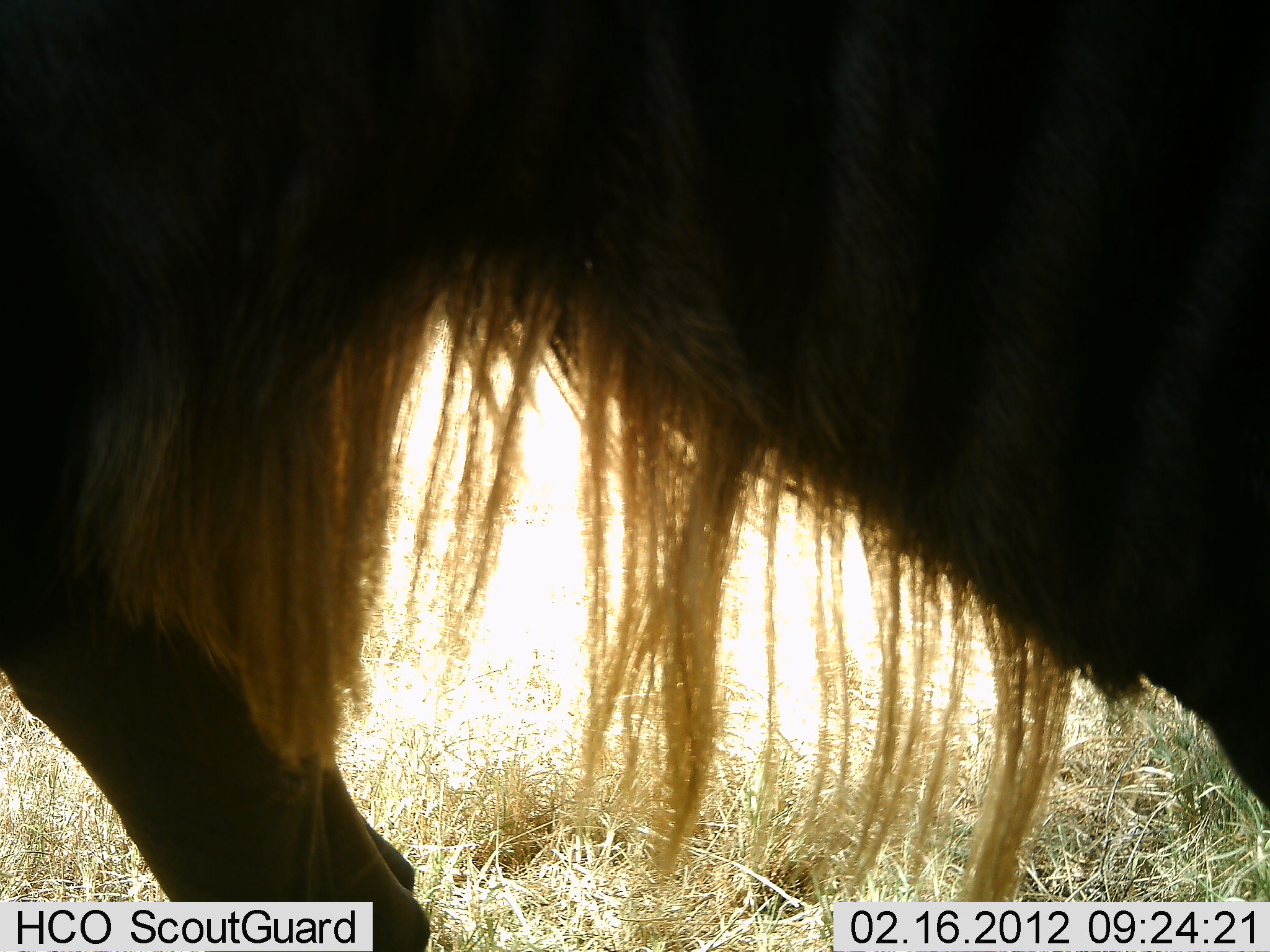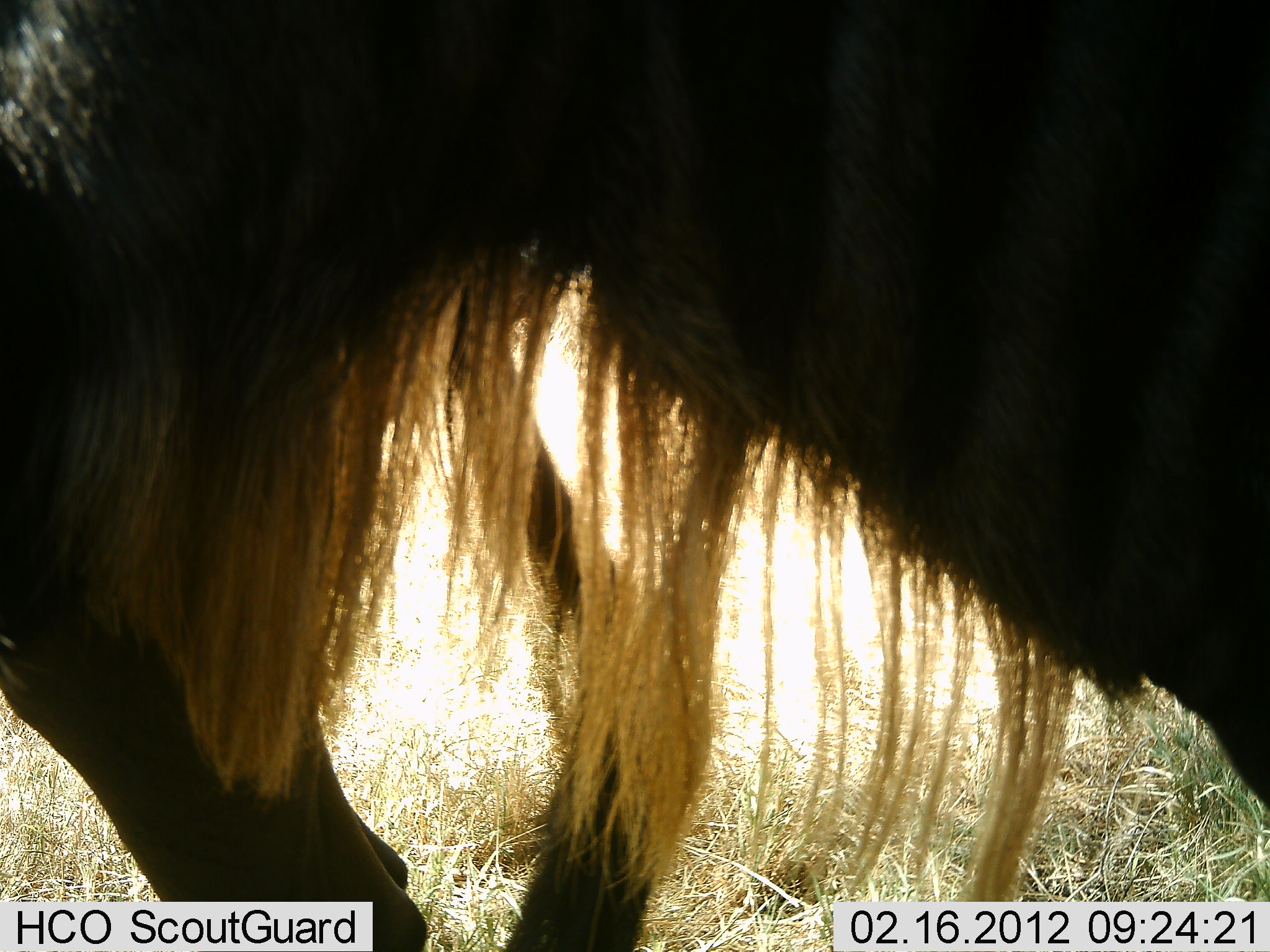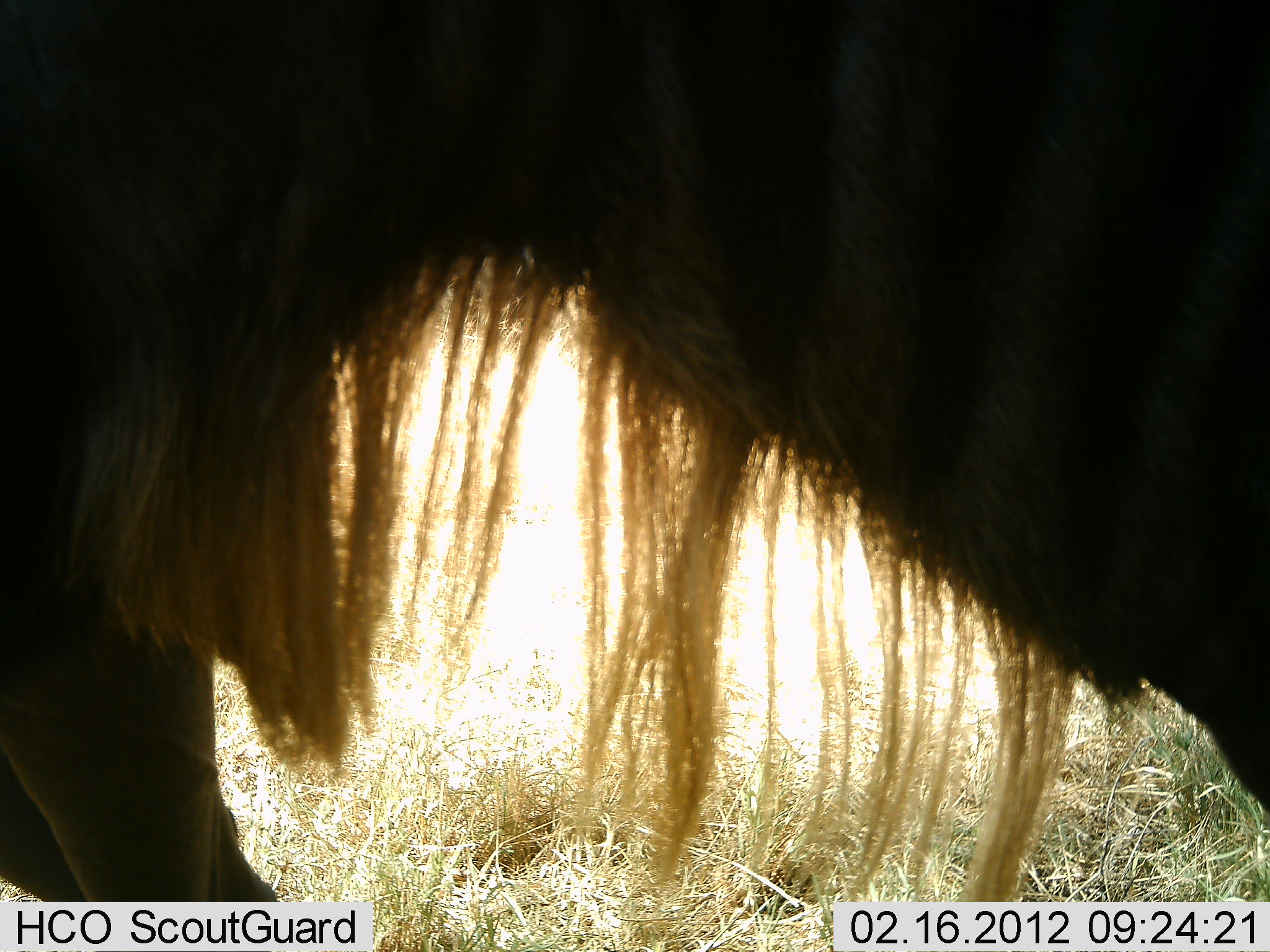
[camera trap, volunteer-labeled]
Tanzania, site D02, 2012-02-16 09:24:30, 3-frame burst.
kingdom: Animalia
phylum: Chordata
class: Mammalia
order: Artiodactyla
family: Bovidae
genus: Connochaetes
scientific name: Connochaetes taurinus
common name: blue wildebeest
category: wildebeest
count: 2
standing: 96%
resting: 4%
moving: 17%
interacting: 0%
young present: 0%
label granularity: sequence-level